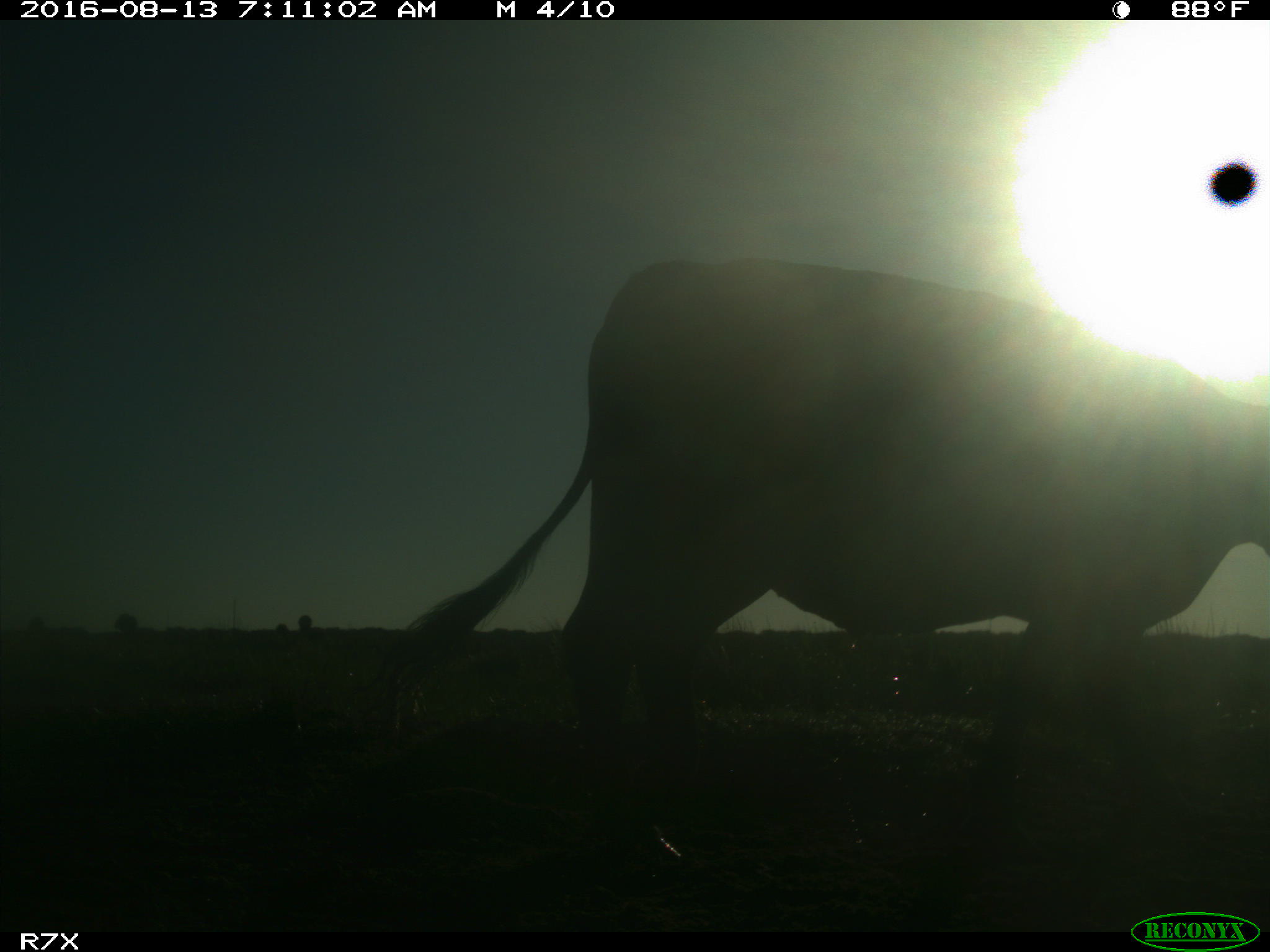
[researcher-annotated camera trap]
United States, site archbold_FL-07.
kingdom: Animalia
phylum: Chordata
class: Mammalia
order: Artiodactyla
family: Bovidae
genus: Bos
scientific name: Bos taurus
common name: domestic cow